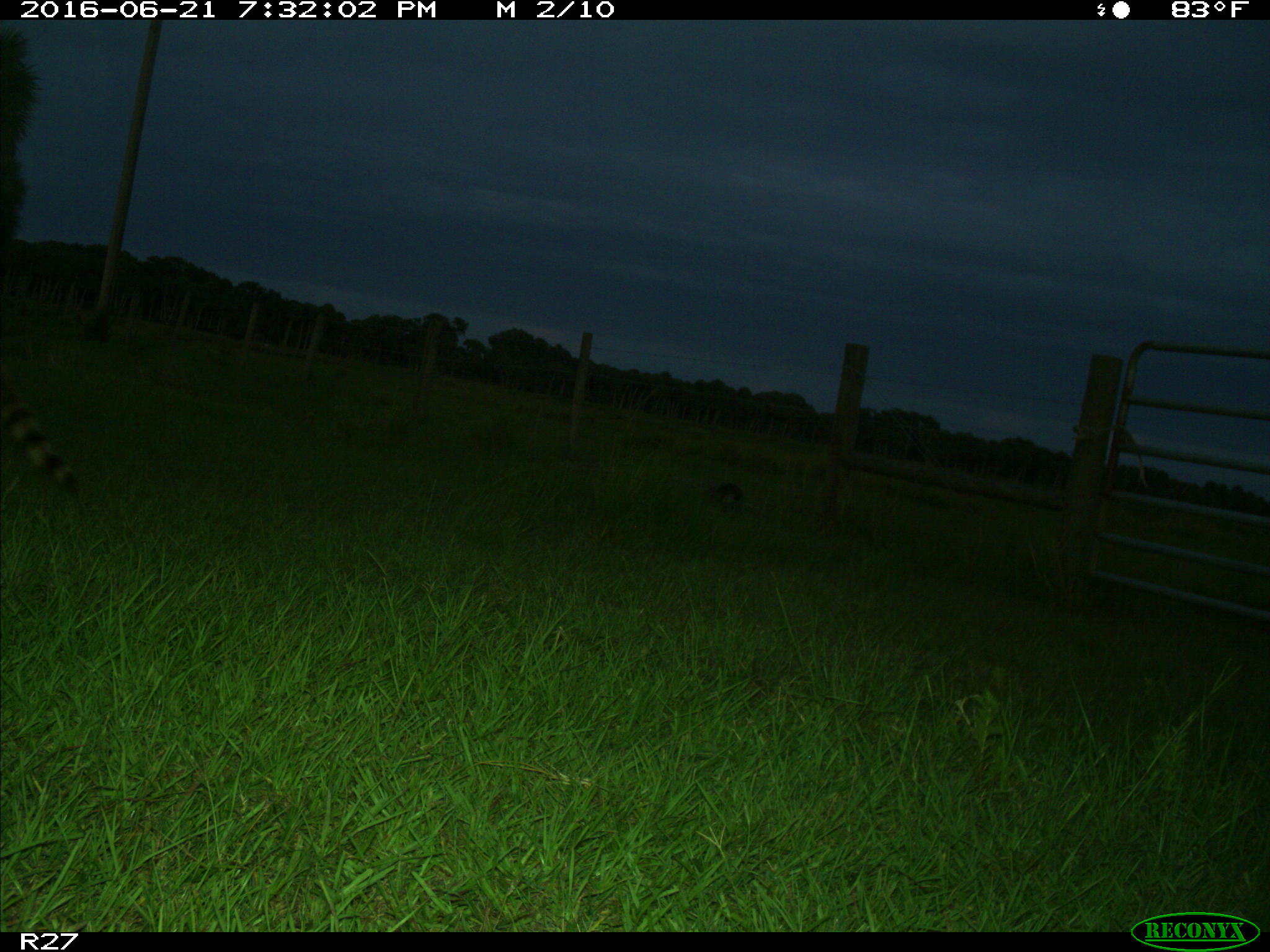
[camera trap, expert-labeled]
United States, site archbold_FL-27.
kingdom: Animalia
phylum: Chordata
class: Mammalia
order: Carnivora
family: Procyonidae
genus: Procyon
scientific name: Procyon lotor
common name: common raccoon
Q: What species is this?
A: Procyon lotor (common raccoon).